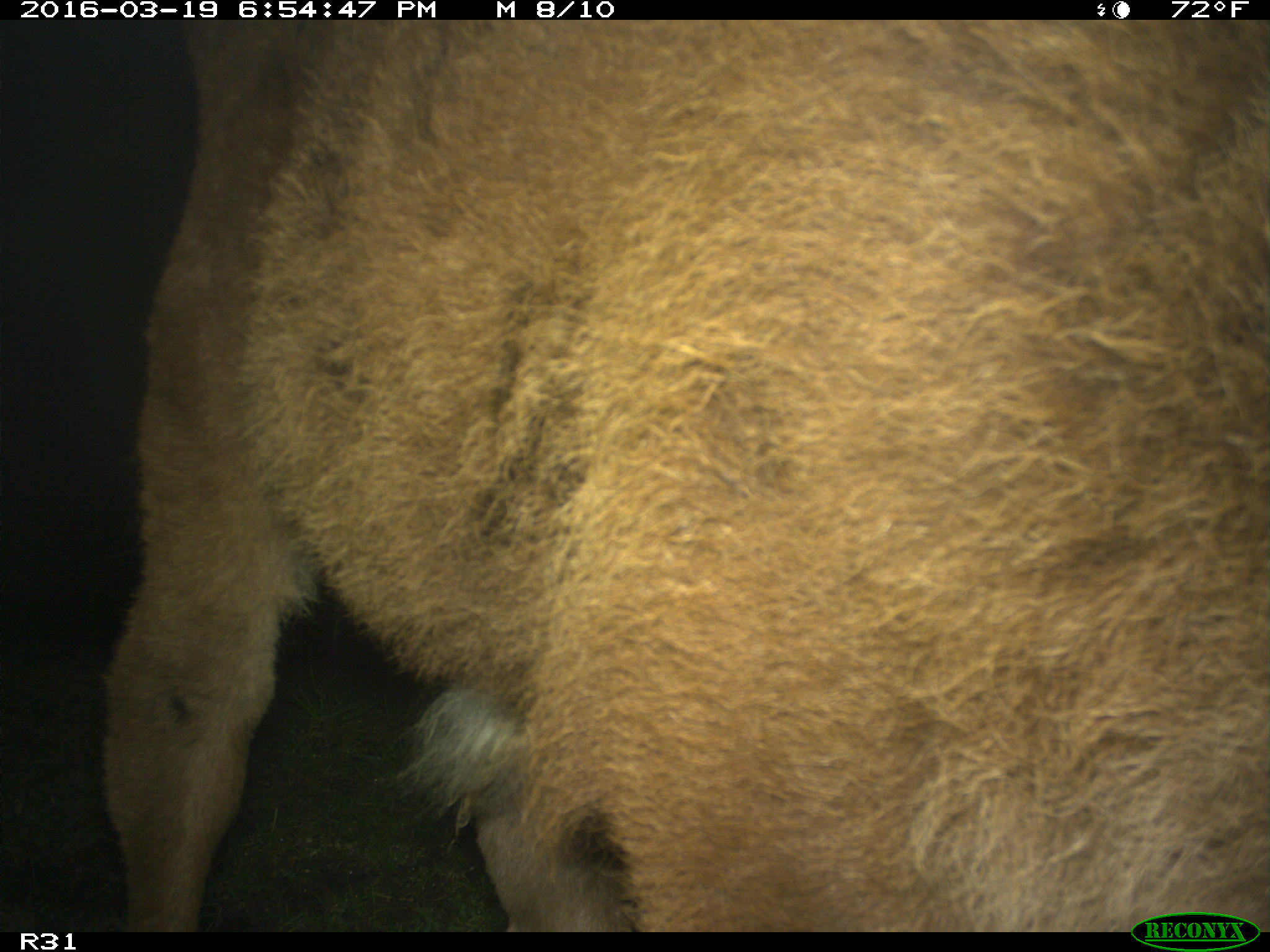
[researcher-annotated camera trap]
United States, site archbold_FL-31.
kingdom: Animalia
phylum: Chordata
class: Mammalia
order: Artiodactyla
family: Bovidae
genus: Bos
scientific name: Bos taurus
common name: domestic cow